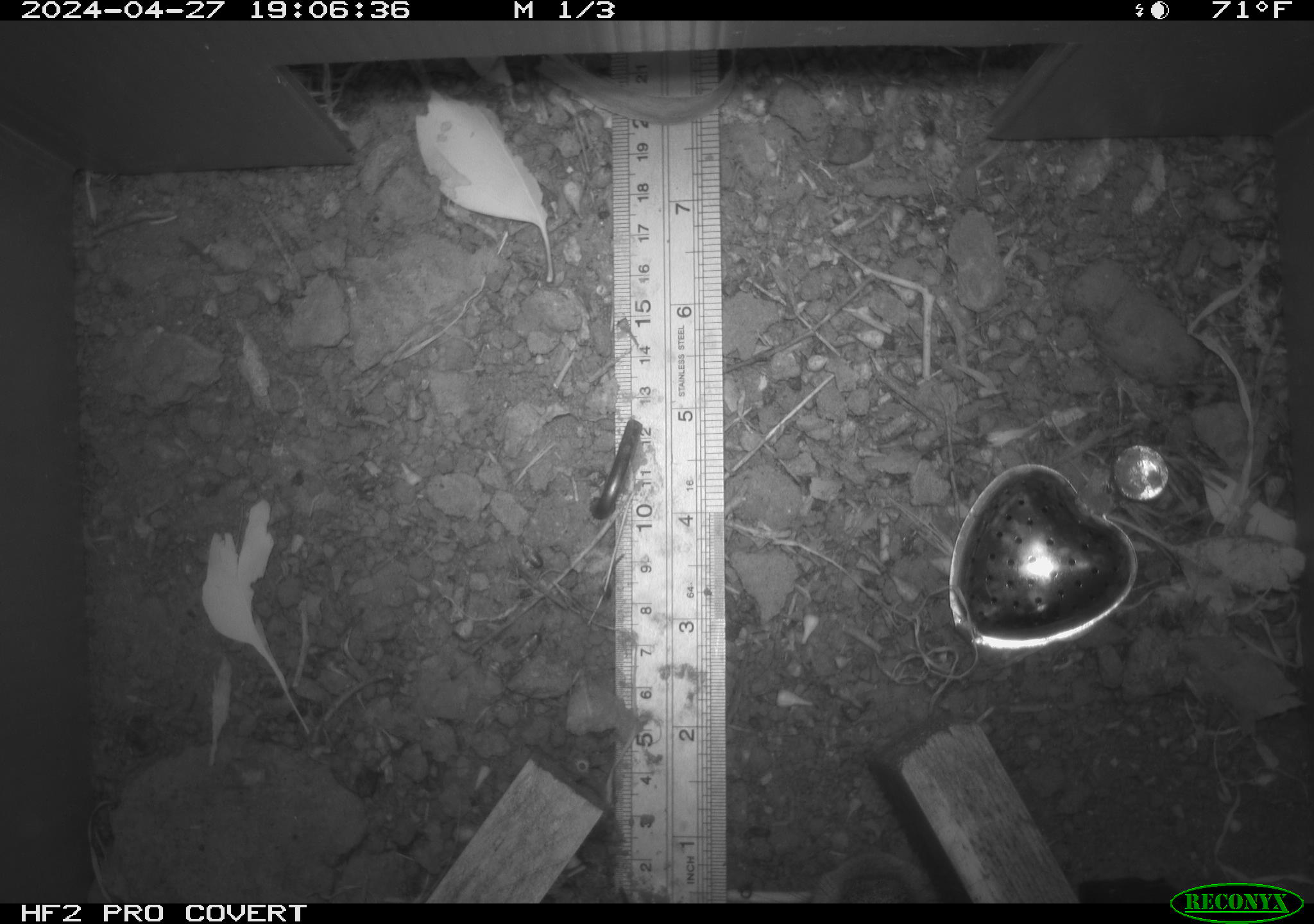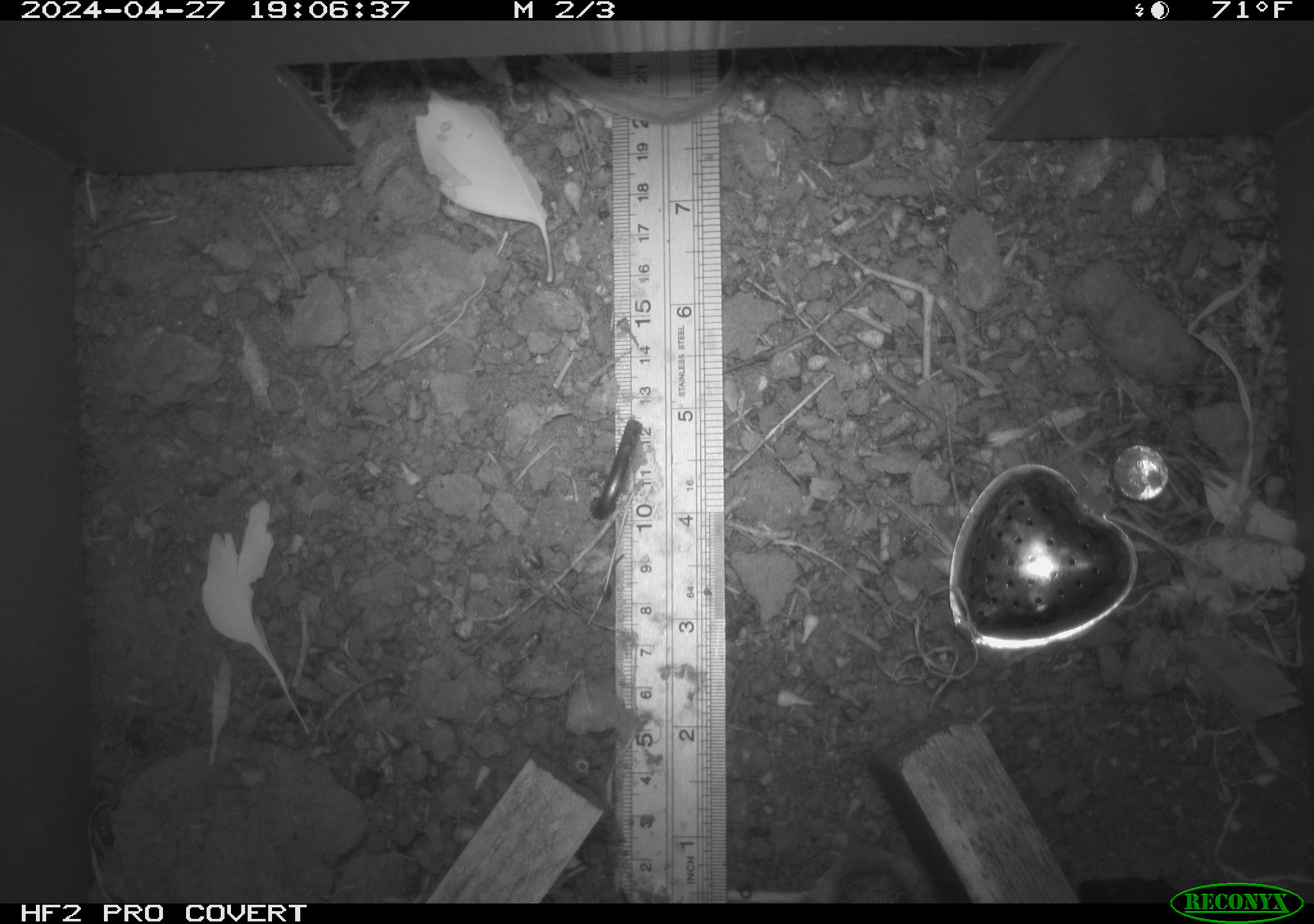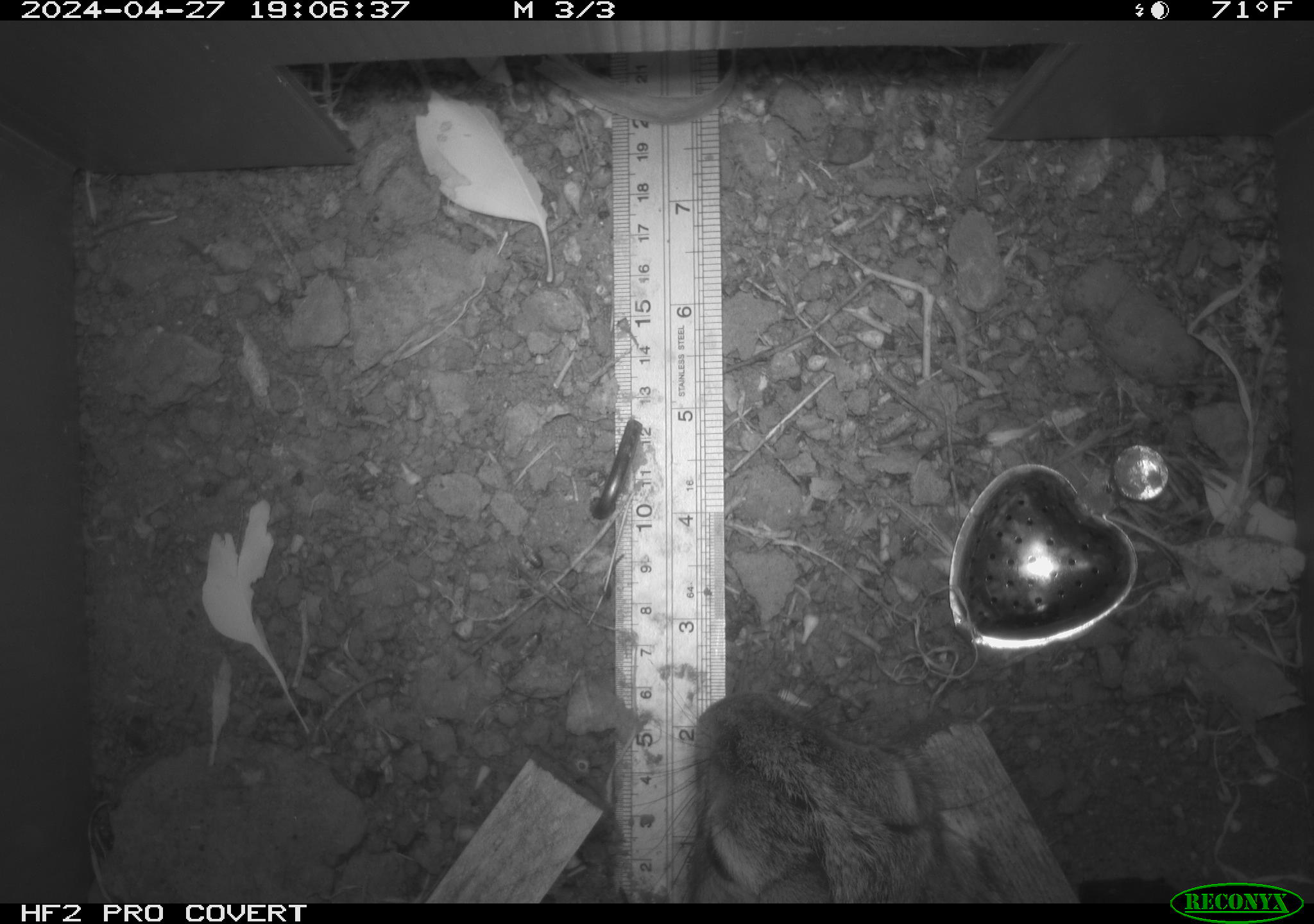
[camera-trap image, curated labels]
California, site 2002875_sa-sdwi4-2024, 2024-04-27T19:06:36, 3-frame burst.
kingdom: Animalia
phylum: Chordata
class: Mammalia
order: Lagomorpha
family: Leporidae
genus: Lepus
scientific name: Lepus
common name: hares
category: lepus species